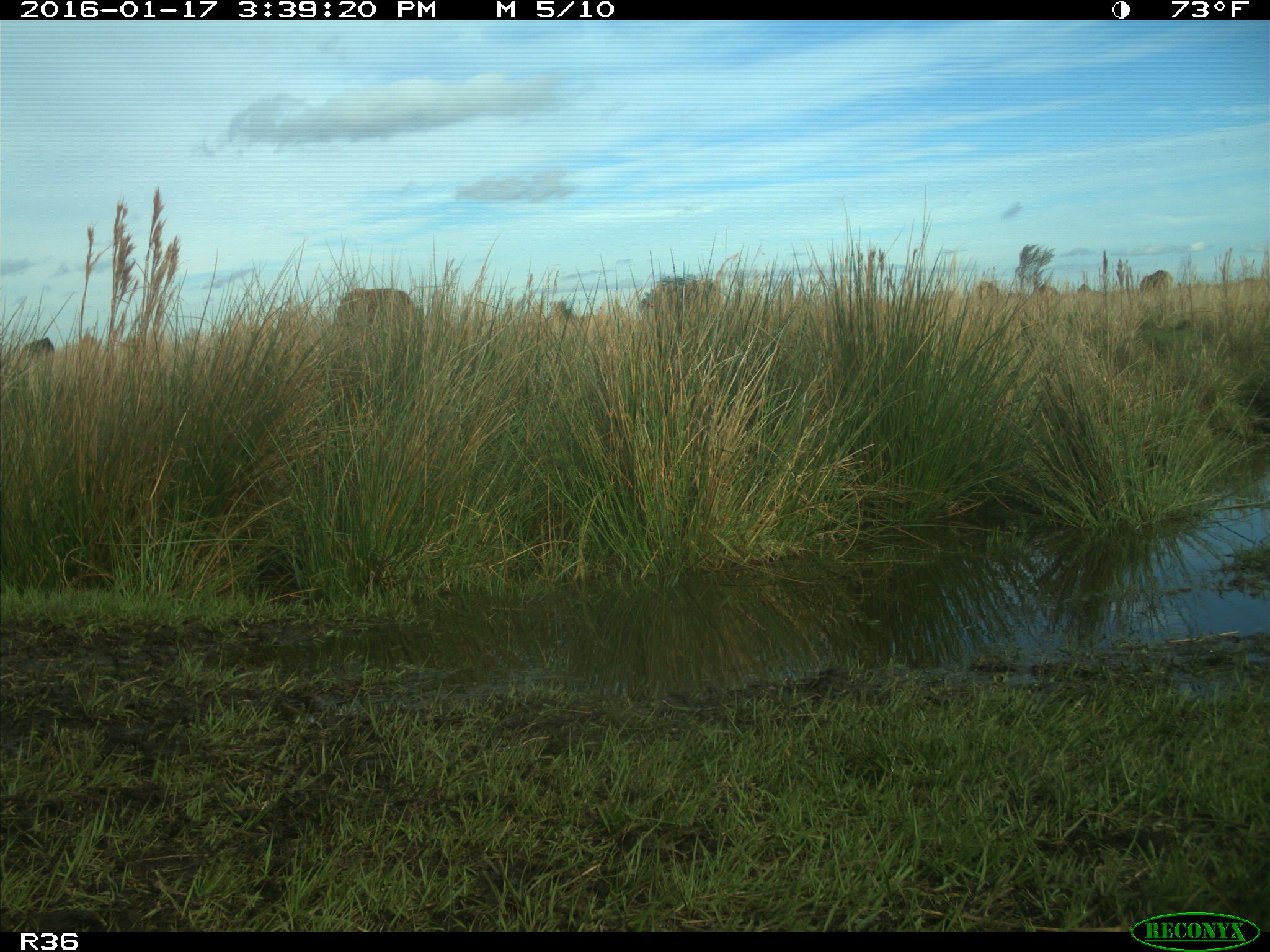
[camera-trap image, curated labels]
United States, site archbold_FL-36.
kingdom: Animalia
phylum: Chordata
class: Mammalia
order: Artiodactyla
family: Bovidae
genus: Bos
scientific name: Bos taurus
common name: domestic cow